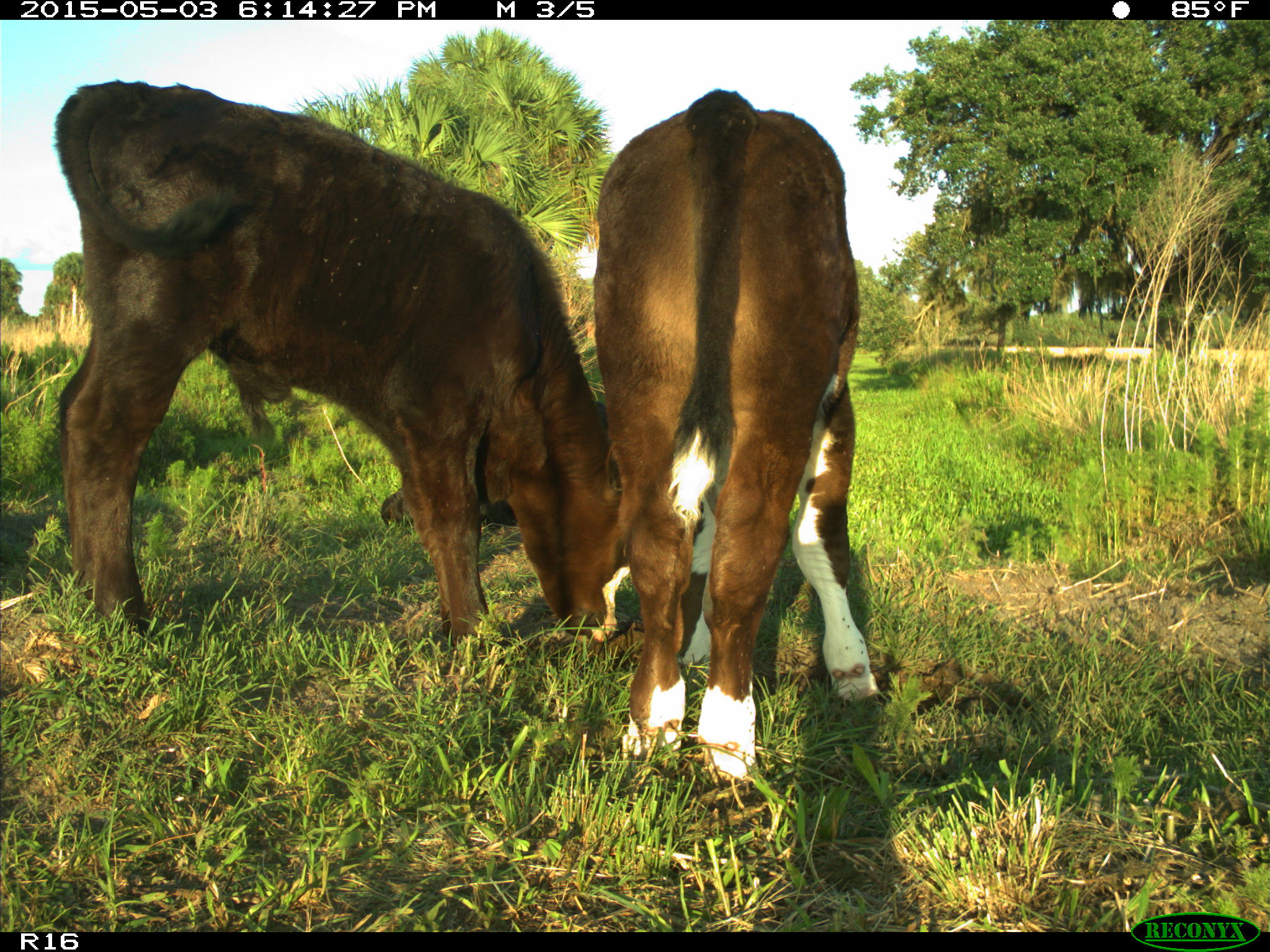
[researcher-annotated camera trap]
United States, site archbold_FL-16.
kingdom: Animalia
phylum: Chordata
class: Mammalia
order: Artiodactyla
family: Bovidae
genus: Bos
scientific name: Bos taurus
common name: domestic cow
Bos taurus (domestic cow).